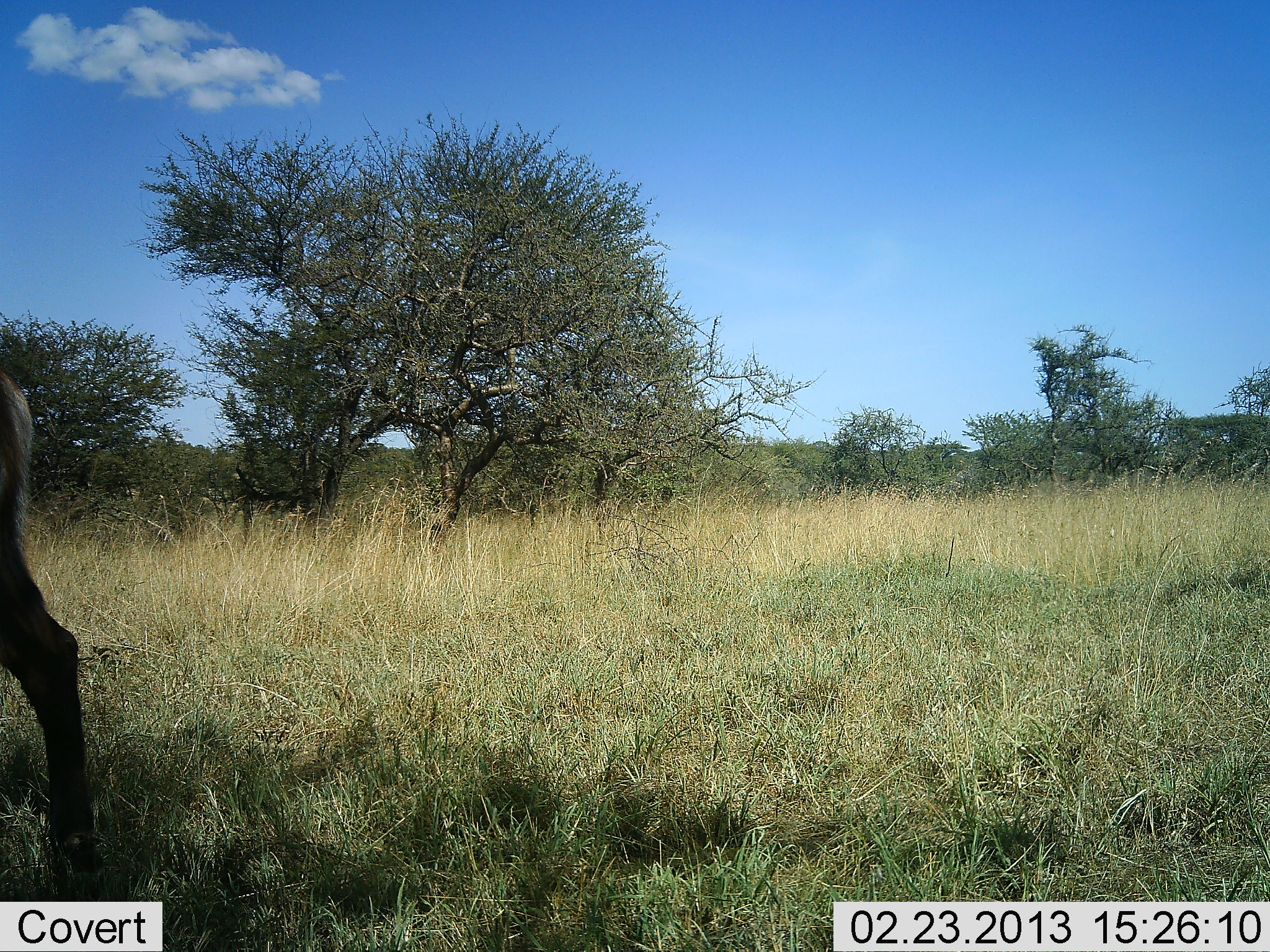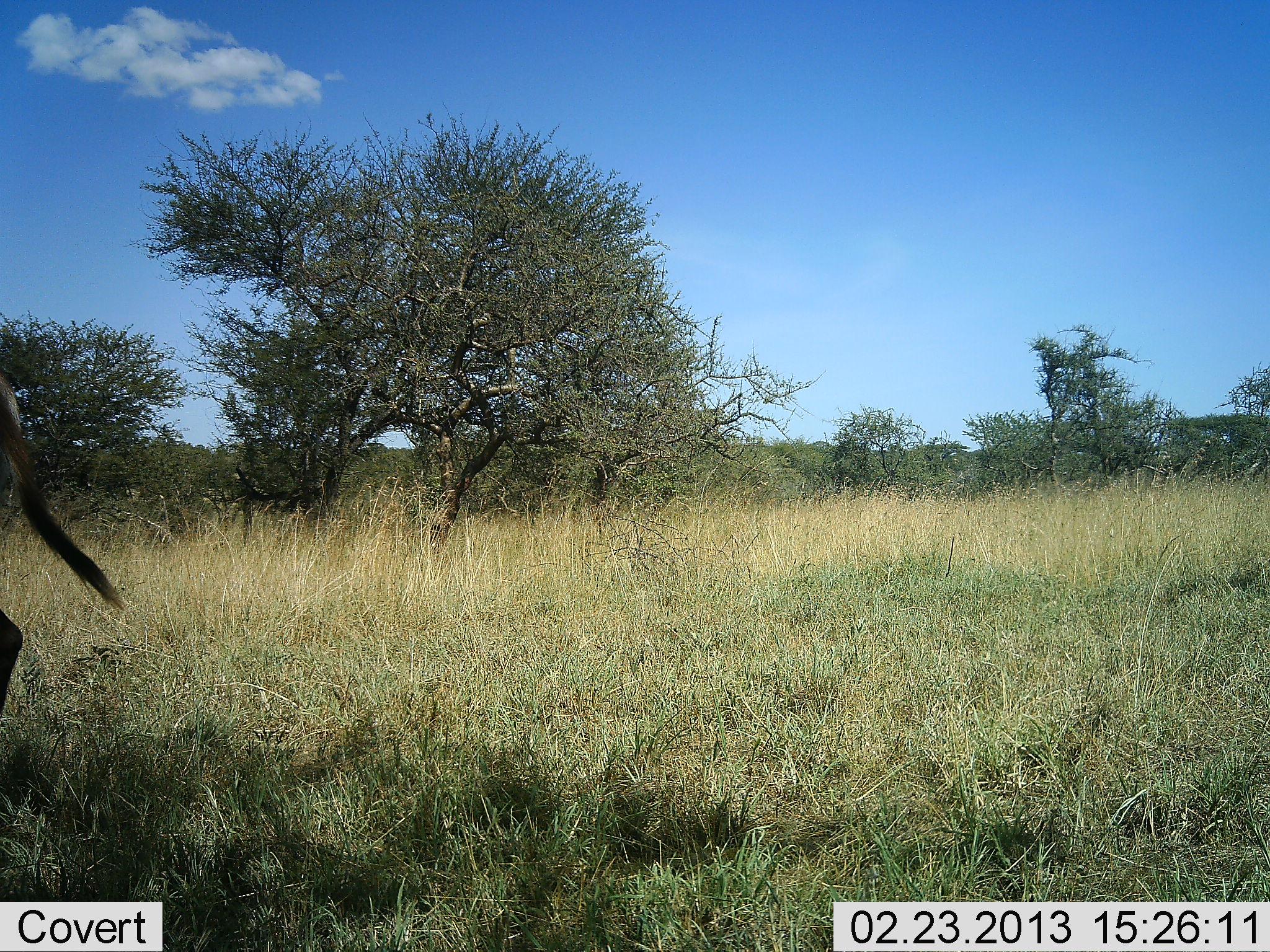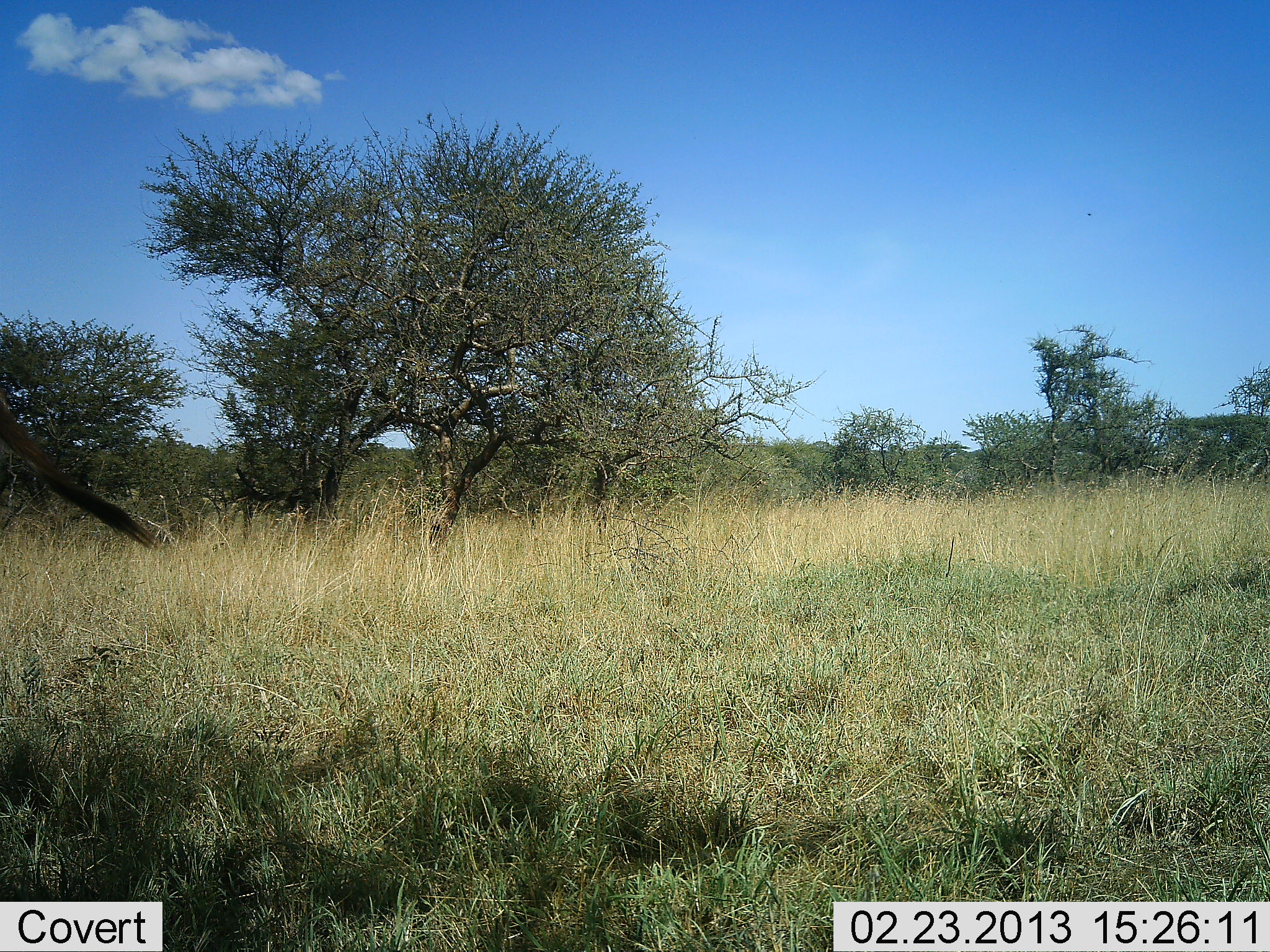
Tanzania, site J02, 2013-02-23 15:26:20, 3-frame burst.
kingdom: Animalia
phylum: Chordata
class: Mammalia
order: Artiodactyla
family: Bovidae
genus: Connochaetes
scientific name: Connochaetes taurinus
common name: blue wildebeest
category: wildebeest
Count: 1.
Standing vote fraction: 60%.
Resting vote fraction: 0%.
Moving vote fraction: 40%.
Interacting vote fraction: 0%.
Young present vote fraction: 0%.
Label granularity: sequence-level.